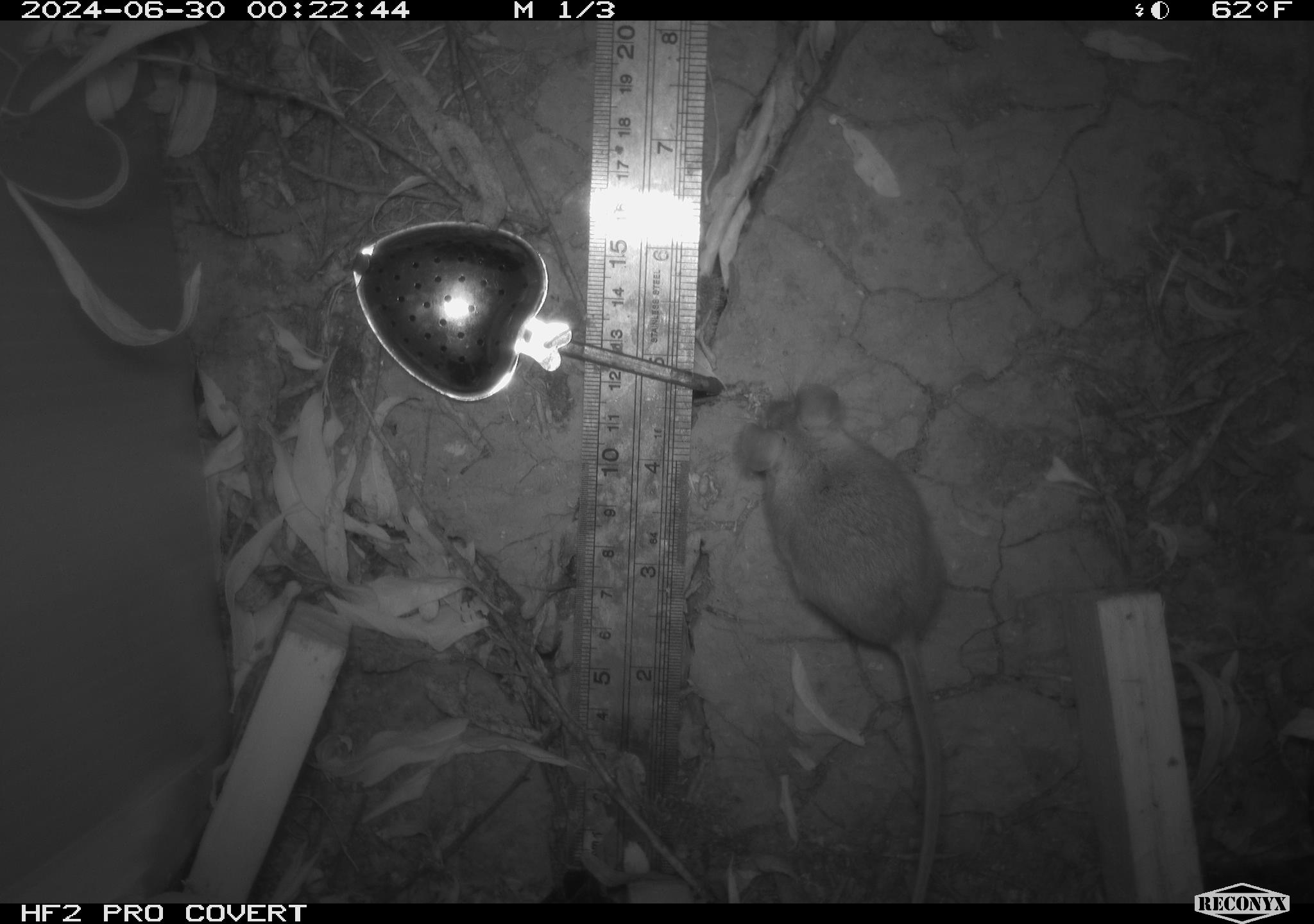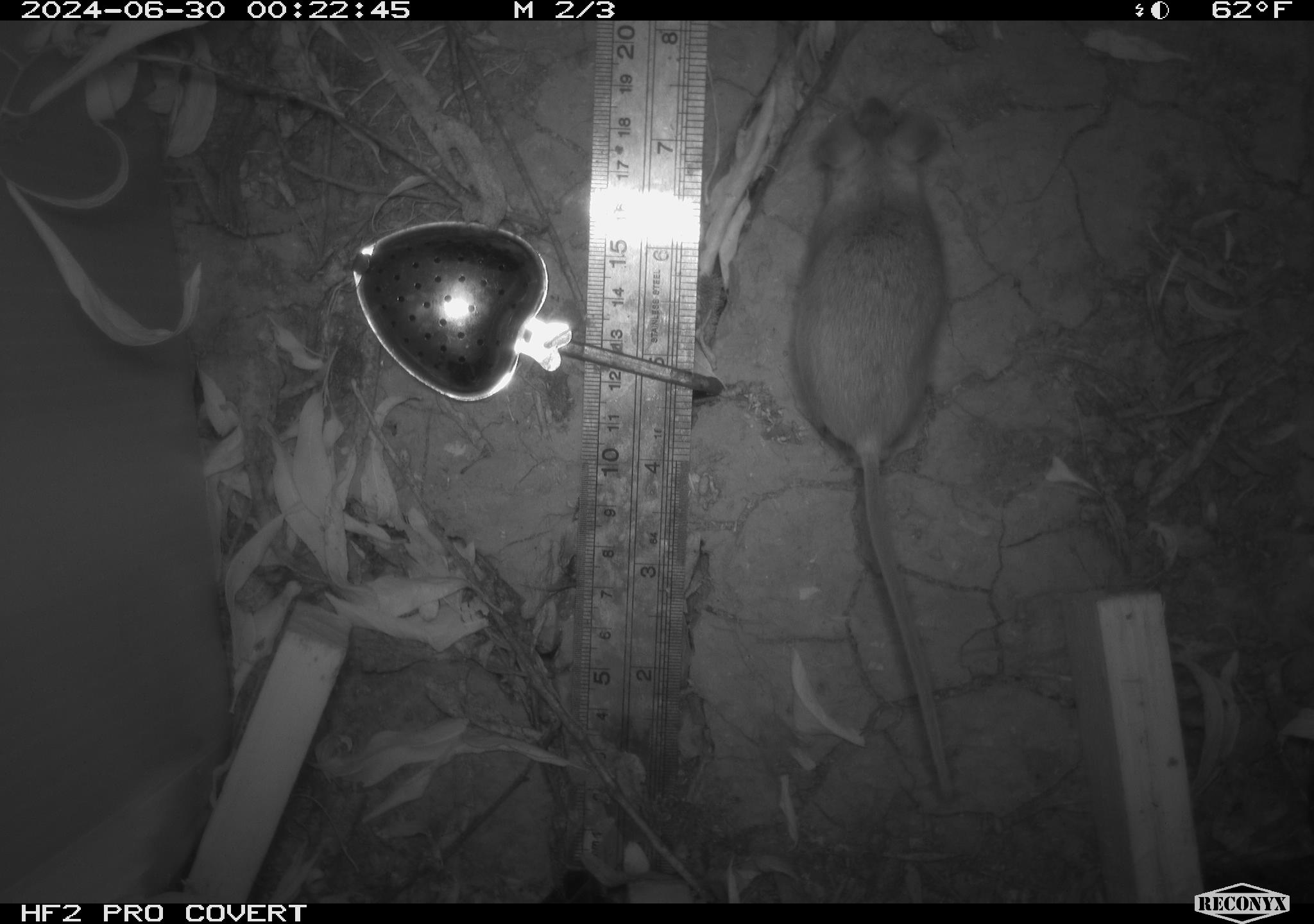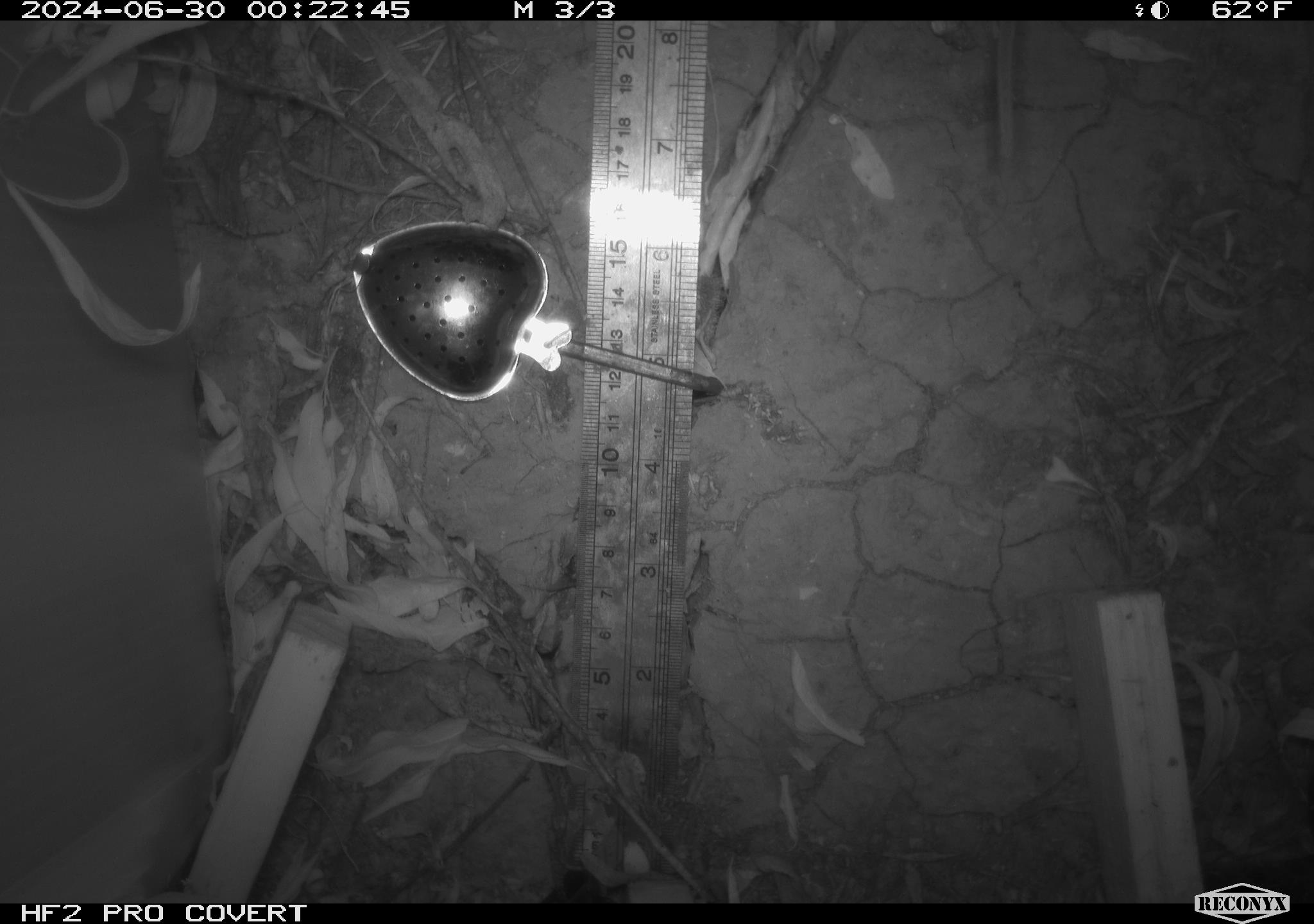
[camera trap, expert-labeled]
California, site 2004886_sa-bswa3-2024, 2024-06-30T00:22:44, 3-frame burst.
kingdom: Animalia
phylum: Chordata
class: Mammalia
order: Rodentia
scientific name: Rodentia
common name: mouse species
Mouse species (Rodentia).